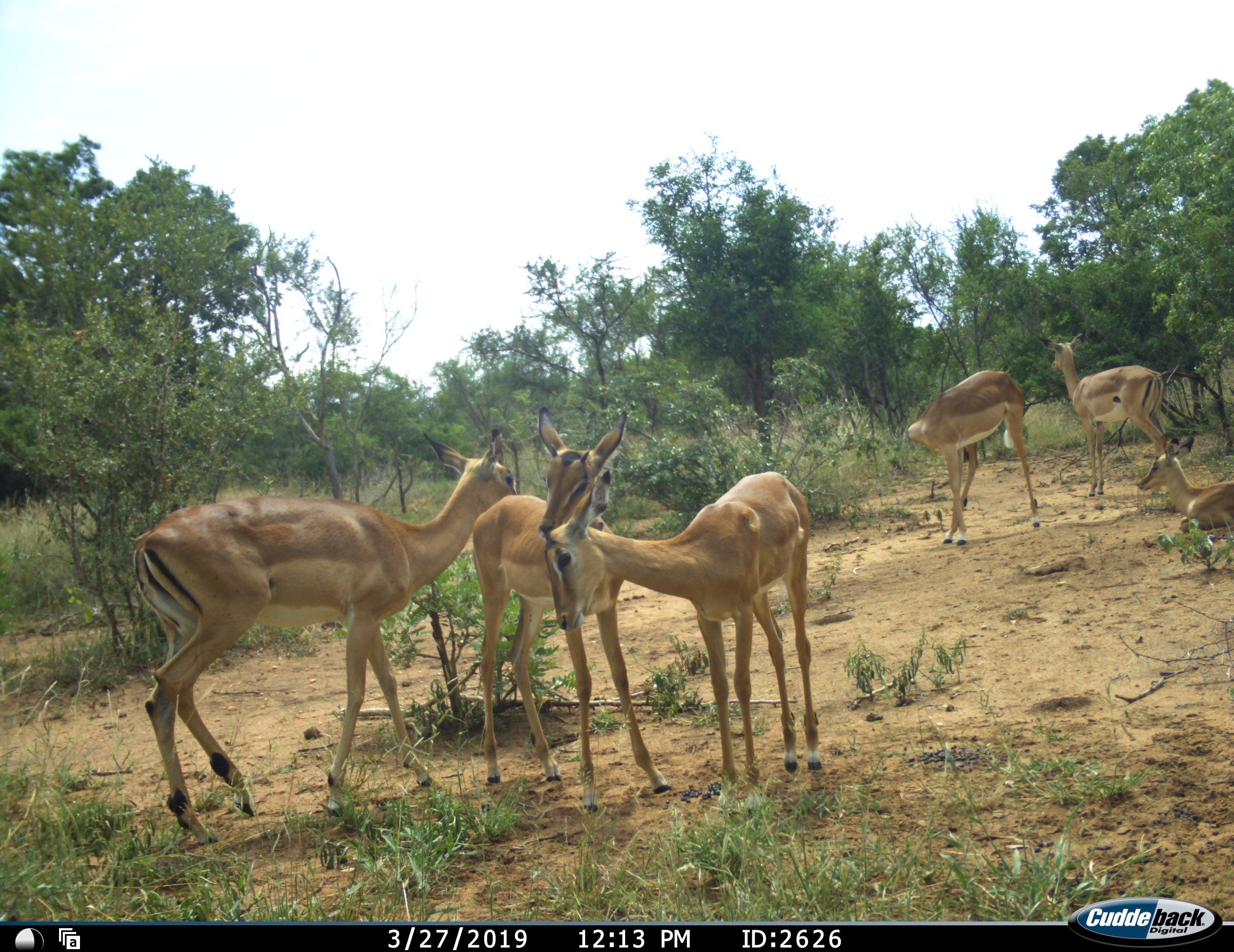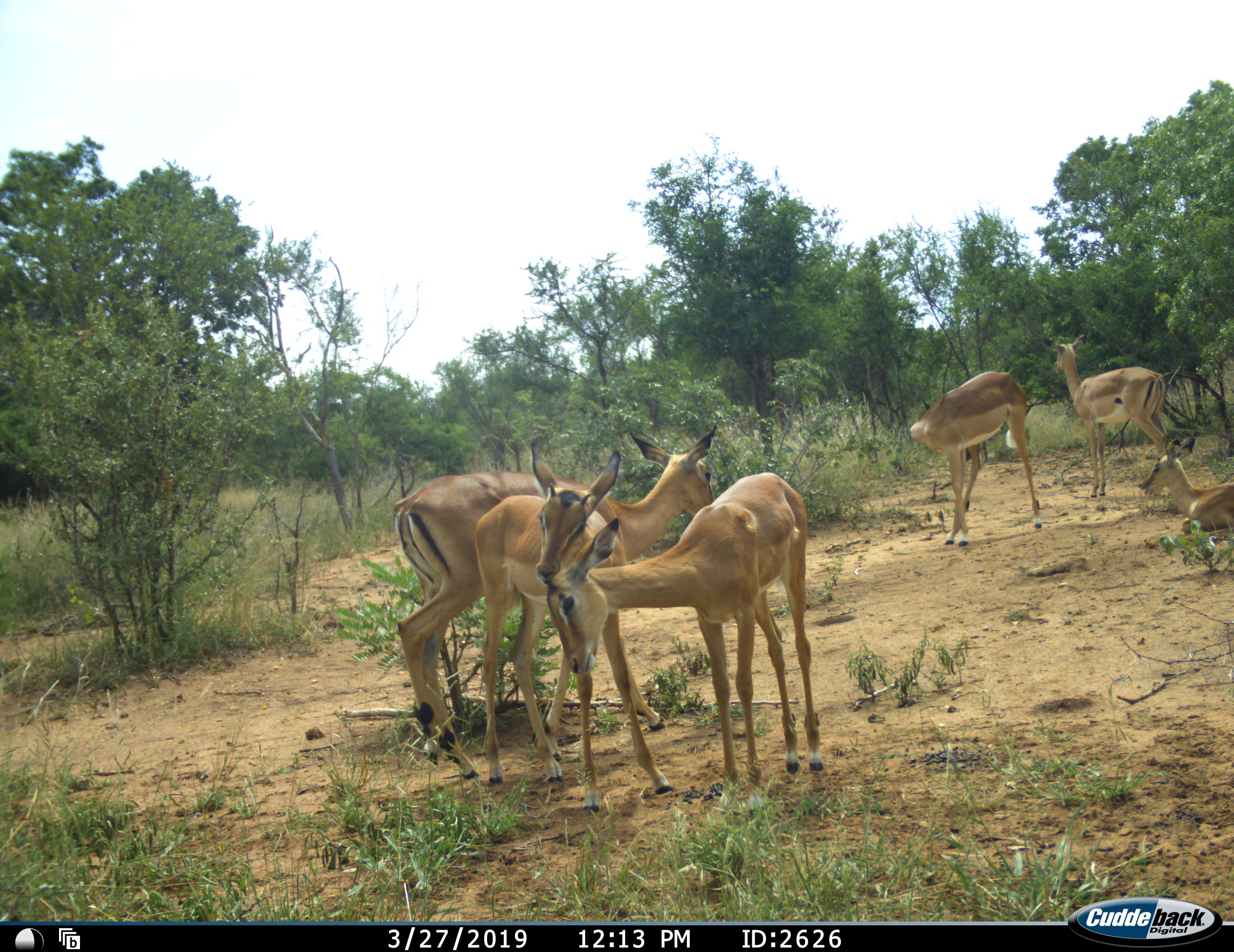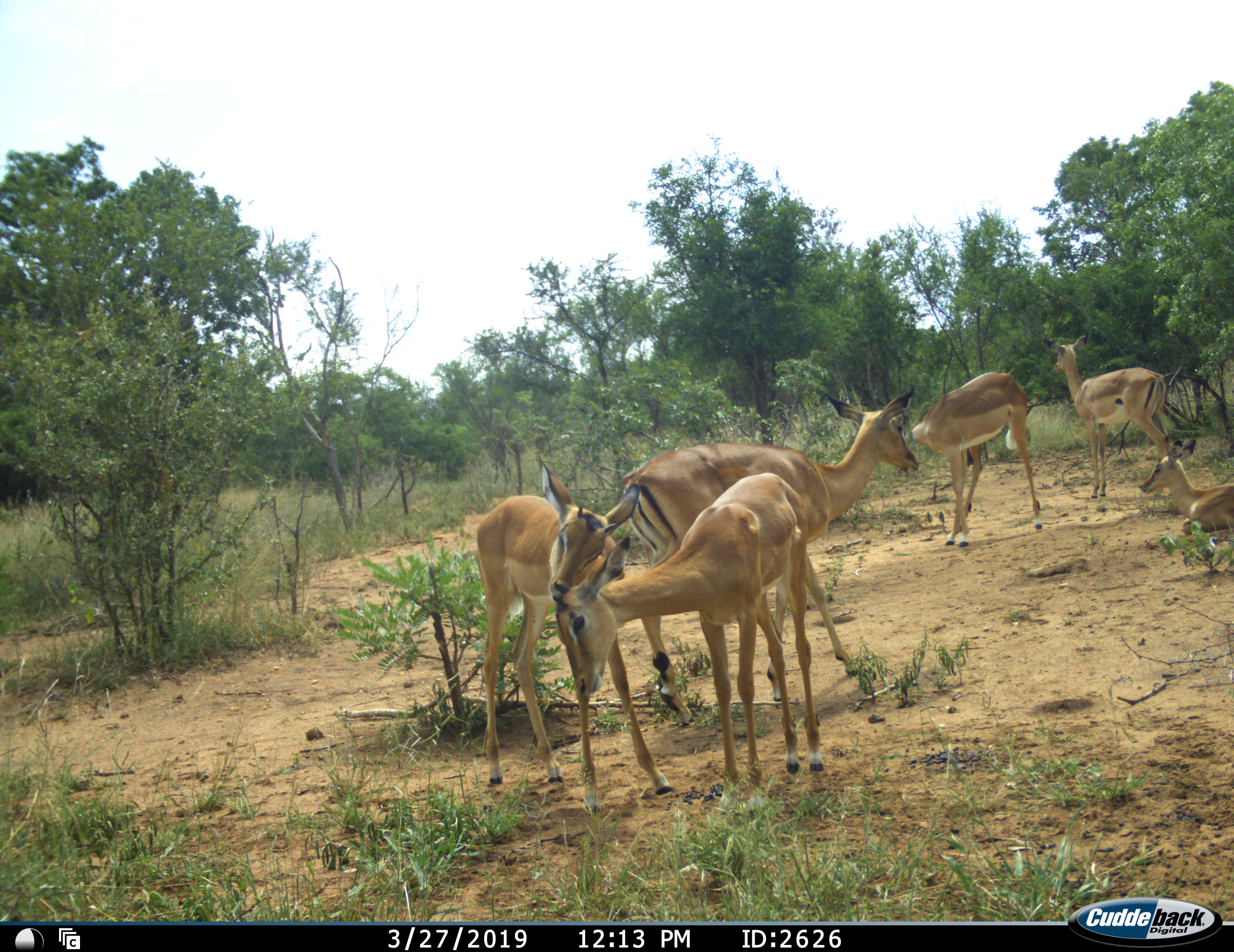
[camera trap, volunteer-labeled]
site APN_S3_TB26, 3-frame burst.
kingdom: Animalia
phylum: Chordata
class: Mammalia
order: Artiodactyla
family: Bovidae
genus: Aepyceros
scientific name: Aepyceros melampus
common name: impala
Impala (Aepyceros melampus), count 6. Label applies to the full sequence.